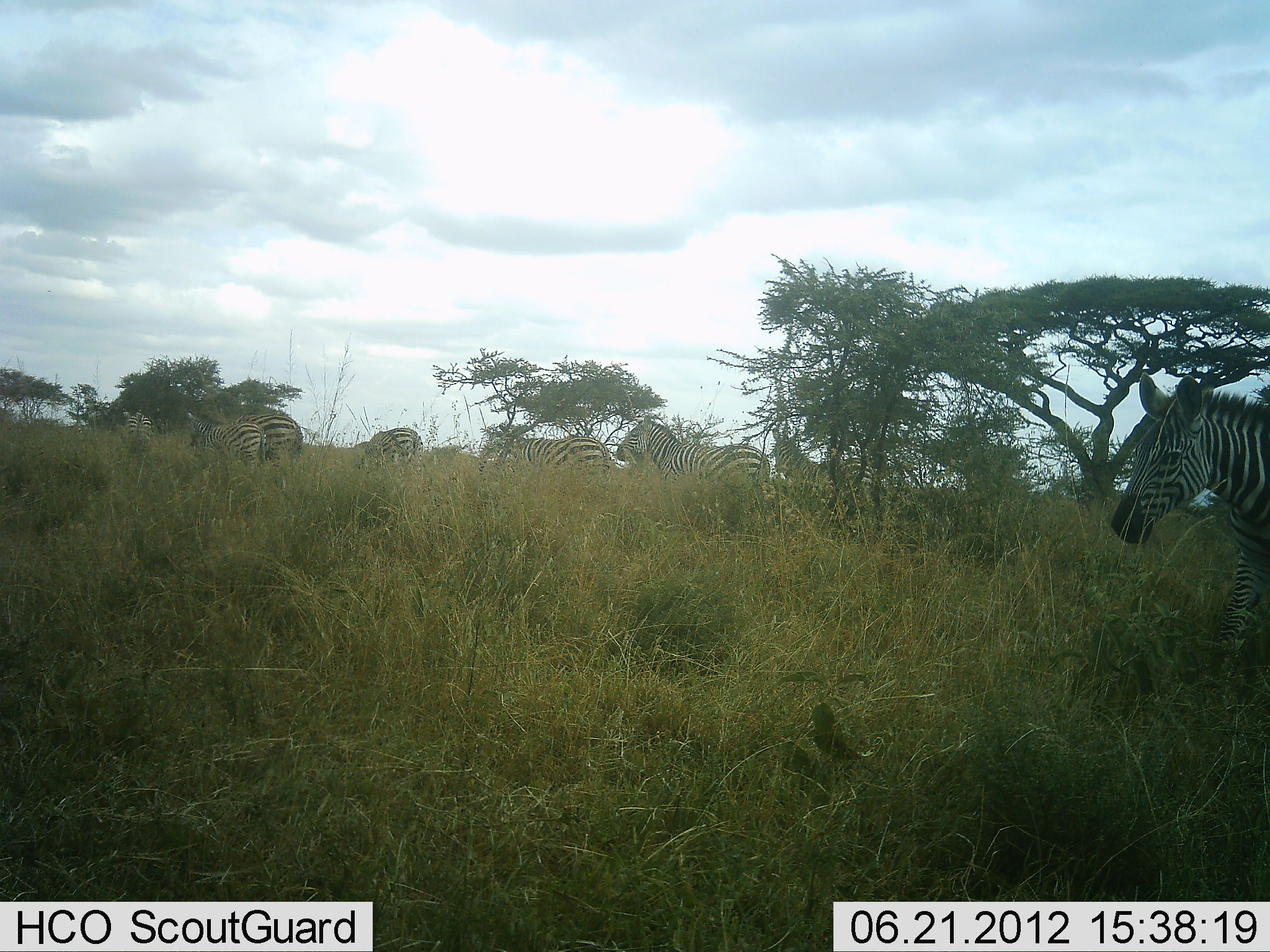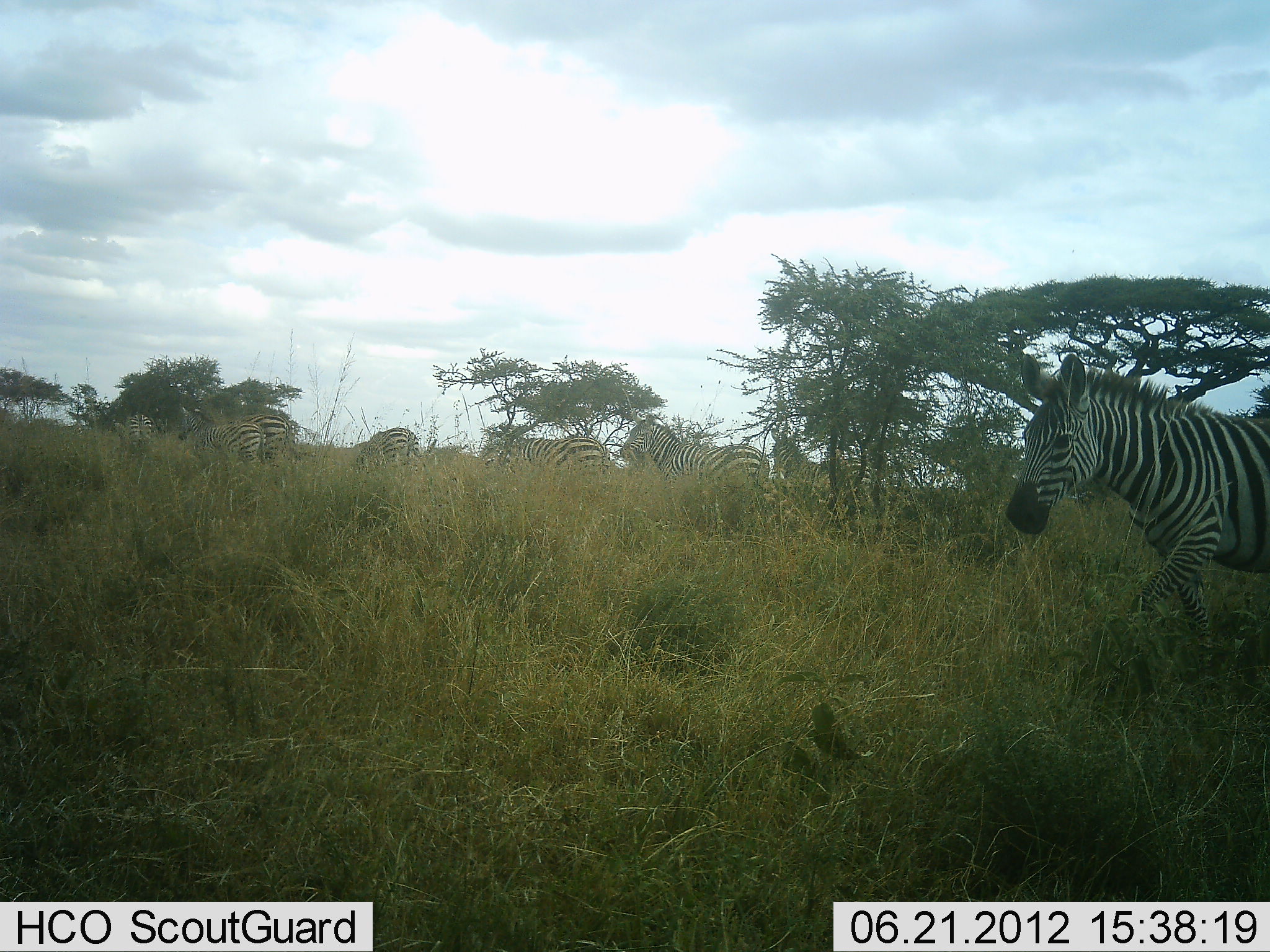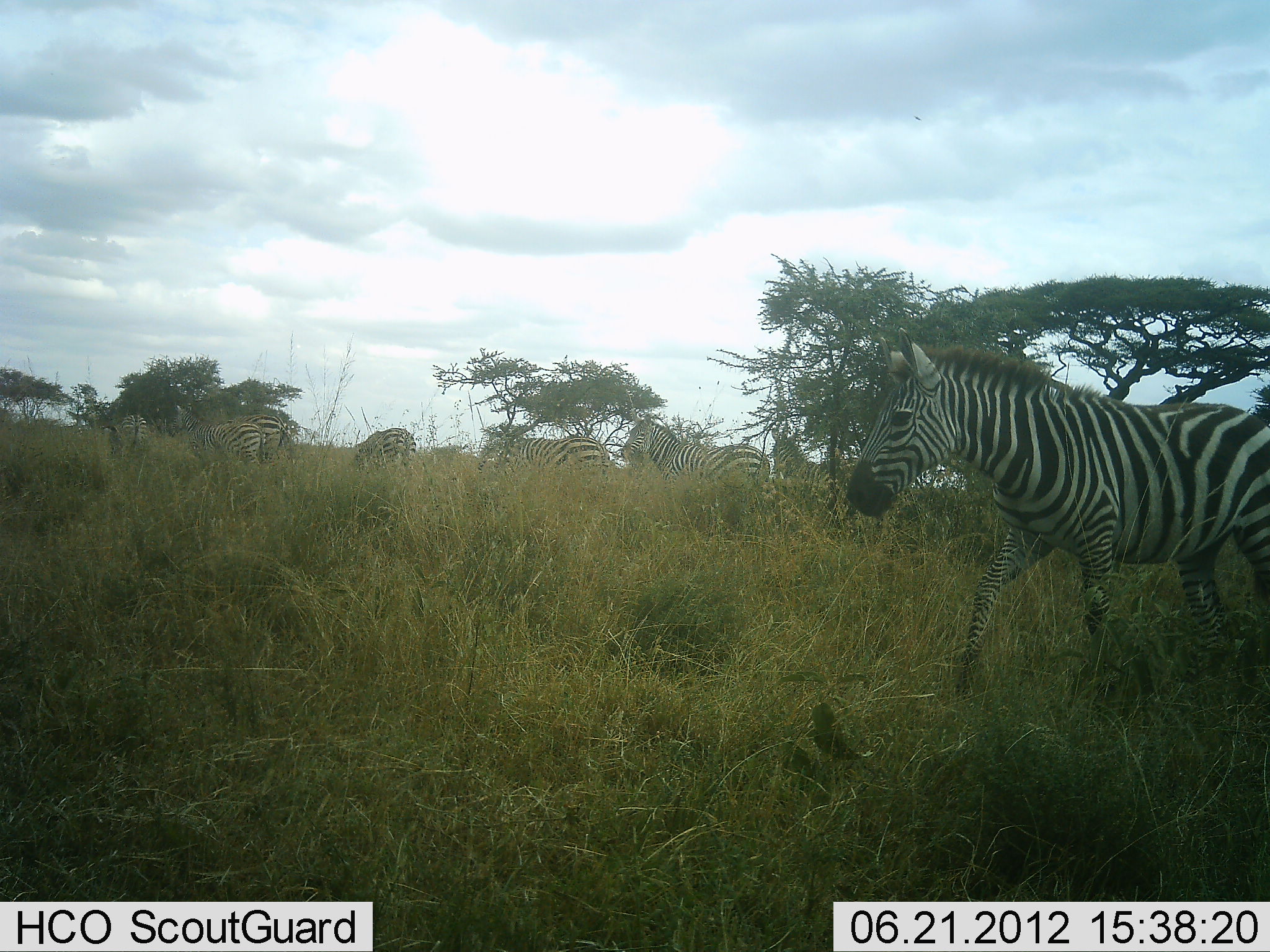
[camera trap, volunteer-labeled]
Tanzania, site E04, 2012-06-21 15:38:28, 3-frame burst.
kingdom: Animalia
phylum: Chordata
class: Mammalia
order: Perissodactyla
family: Equidae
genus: Equus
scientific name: Equus quagga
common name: plains zebra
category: zebra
Zebra (plains zebra) (Equus quagga), count 8. Behavior (volunteer vote fractions): standing 60%, resting 10%, moving 100%, interacting 10%. Young present (vote fraction): 0%. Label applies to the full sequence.